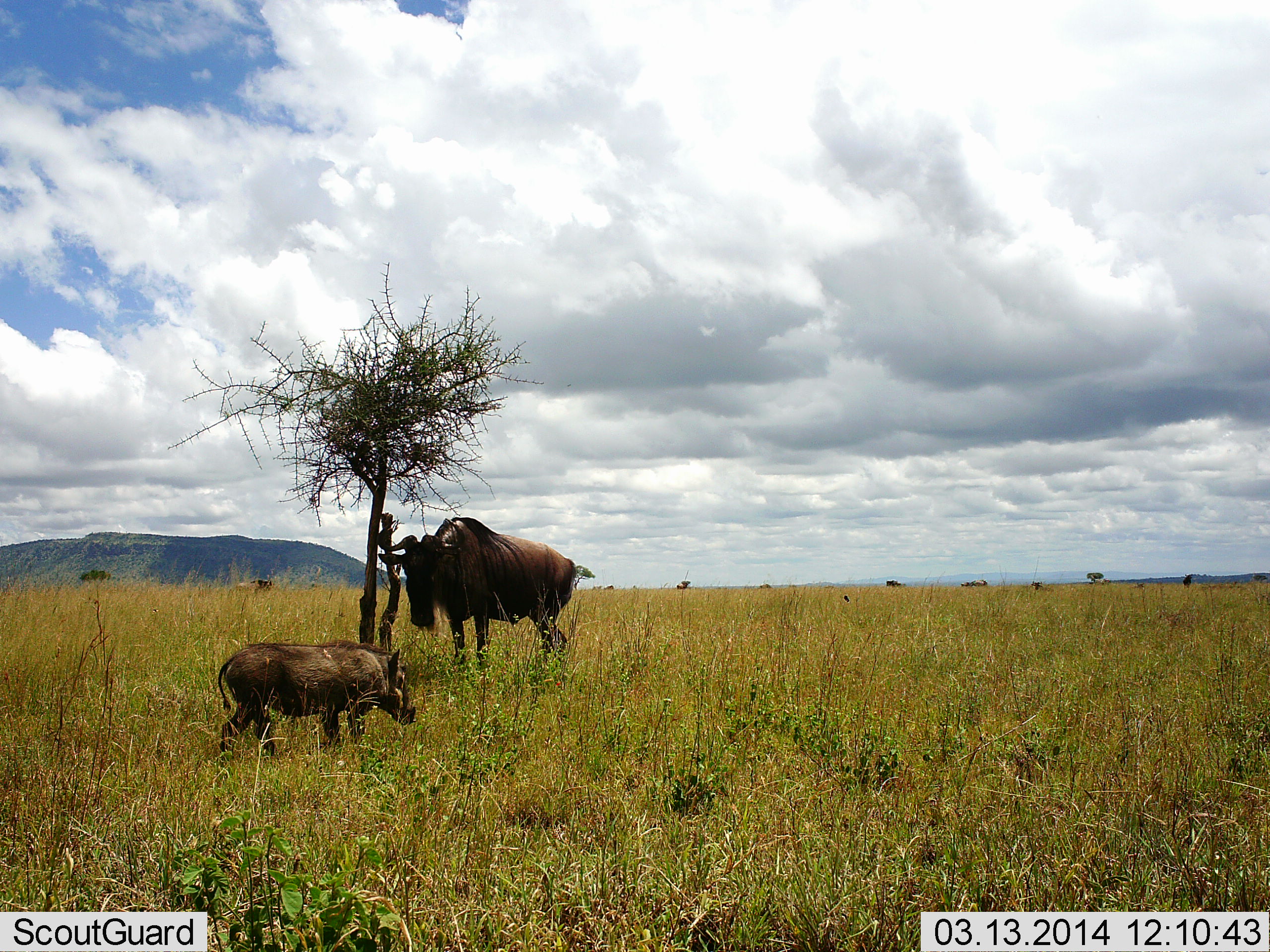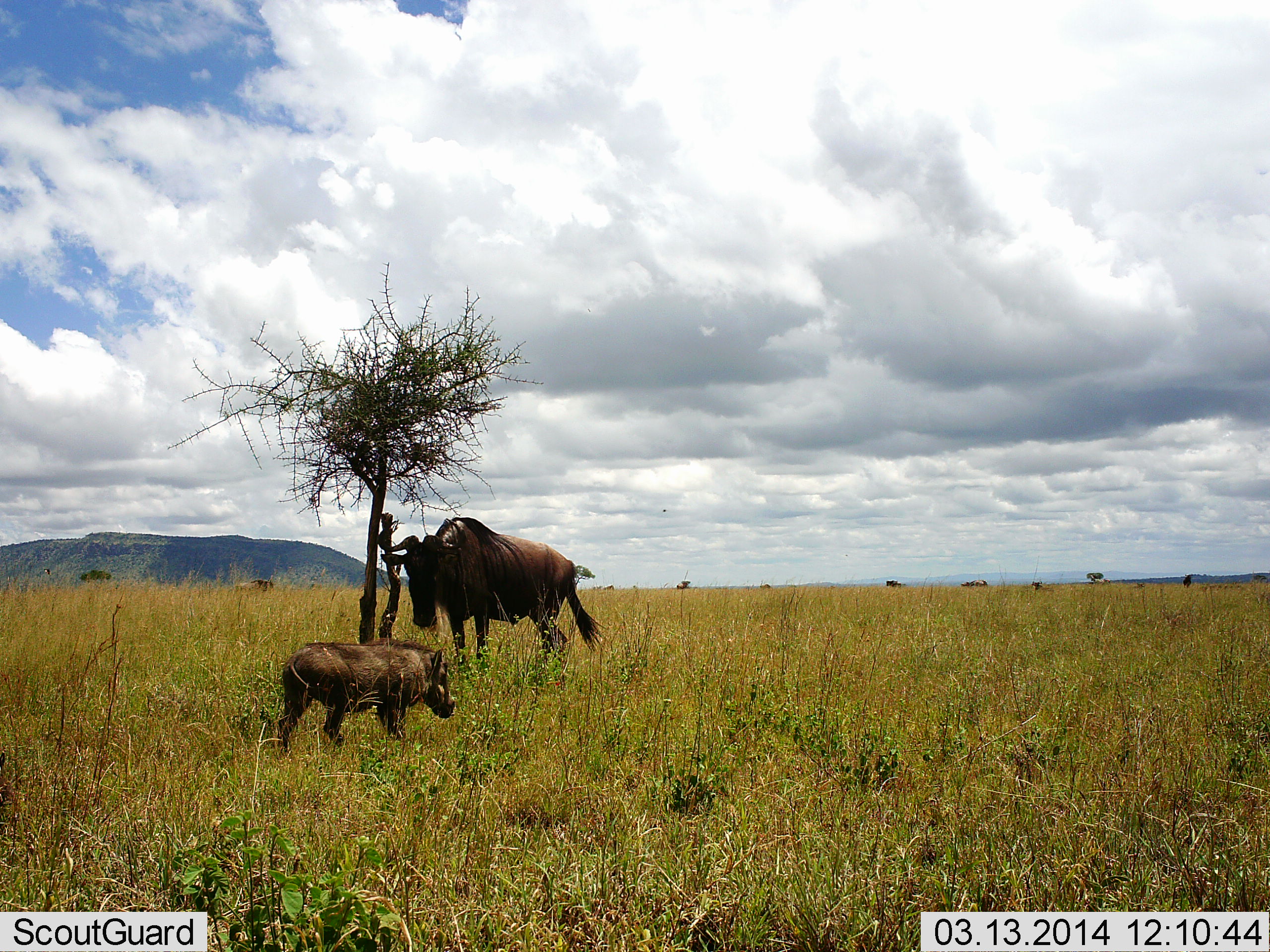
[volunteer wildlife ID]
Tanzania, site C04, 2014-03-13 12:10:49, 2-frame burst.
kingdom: Animalia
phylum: Chordata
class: Mammalia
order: Artiodactyla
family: Suidae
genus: Phacochoerus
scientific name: Phacochoerus africanus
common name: warthog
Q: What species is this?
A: Warthog (Phacochoerus africanus).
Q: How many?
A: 1.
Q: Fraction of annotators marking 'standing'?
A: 18%.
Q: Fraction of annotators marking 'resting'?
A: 0%.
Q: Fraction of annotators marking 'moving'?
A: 82%.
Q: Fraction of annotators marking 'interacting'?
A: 0%.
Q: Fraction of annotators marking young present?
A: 9%.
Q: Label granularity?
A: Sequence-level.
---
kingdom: Animalia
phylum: Chordata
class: Mammalia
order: Artiodactyla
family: Bovidae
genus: Connochaetes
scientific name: Connochaetes taurinus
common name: blue wildebeest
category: wildebeest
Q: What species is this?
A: Wildebeest (blue wildebeest) (Connochaetes taurinus).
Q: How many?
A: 1.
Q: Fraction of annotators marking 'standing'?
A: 100%.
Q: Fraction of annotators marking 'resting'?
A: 10%.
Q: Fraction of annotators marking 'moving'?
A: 0%.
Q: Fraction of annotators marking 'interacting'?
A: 0%.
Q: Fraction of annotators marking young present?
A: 0%.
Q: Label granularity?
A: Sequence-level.